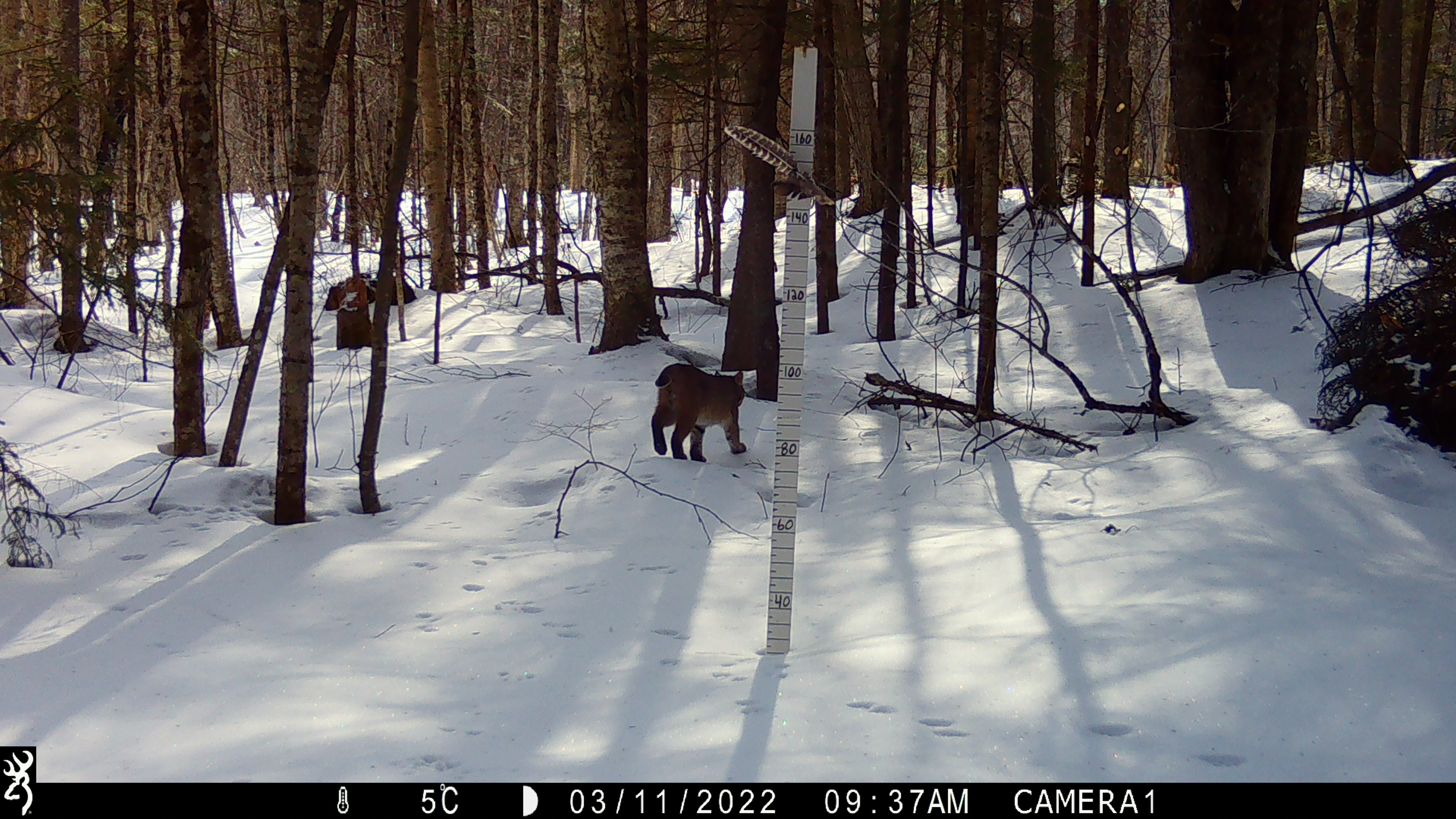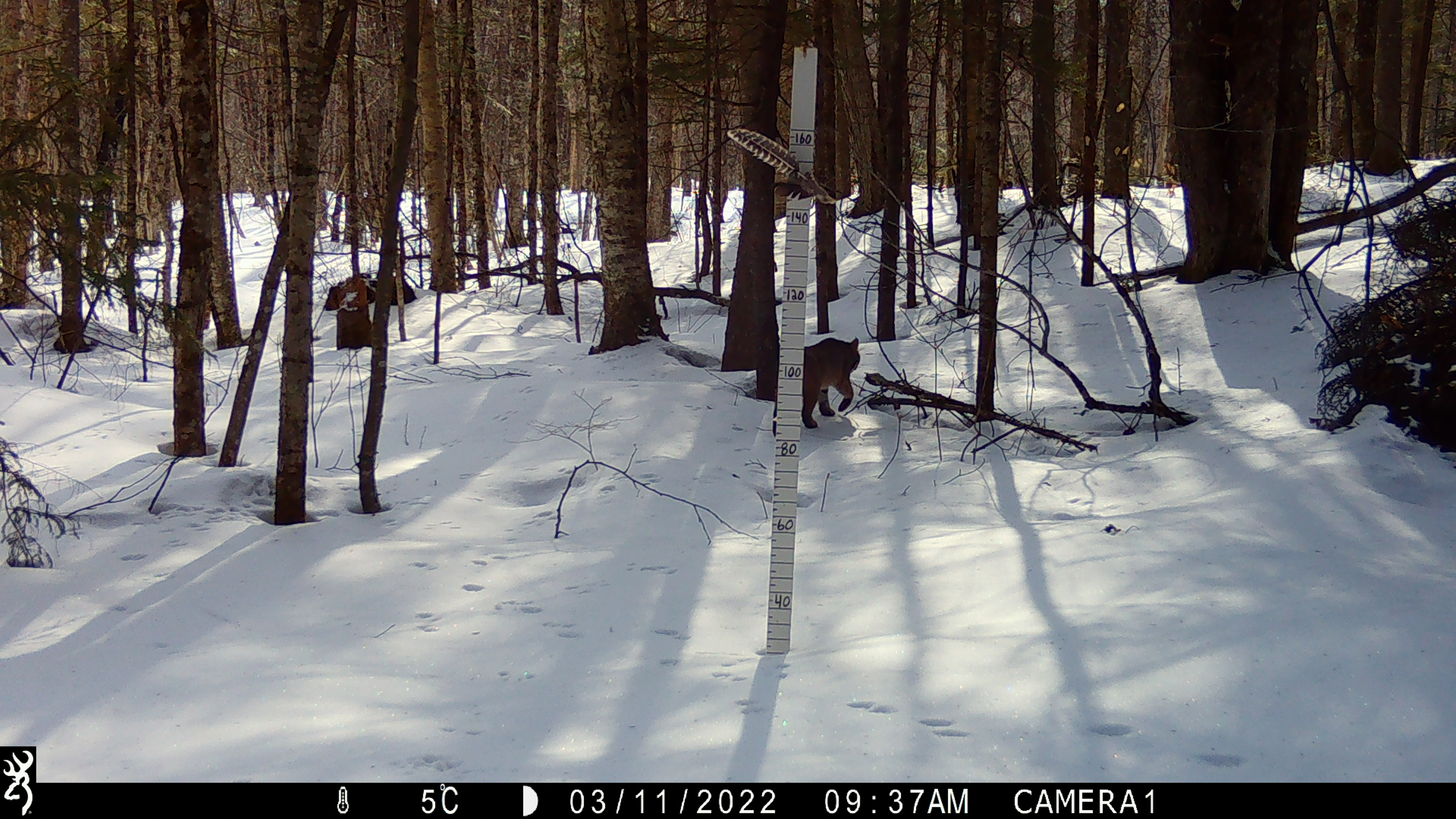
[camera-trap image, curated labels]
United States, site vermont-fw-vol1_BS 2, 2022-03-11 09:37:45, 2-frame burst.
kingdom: Animalia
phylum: Chordata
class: Mammalia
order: Carnivora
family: Felidae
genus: Lynx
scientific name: Lynx rufus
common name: bobcat